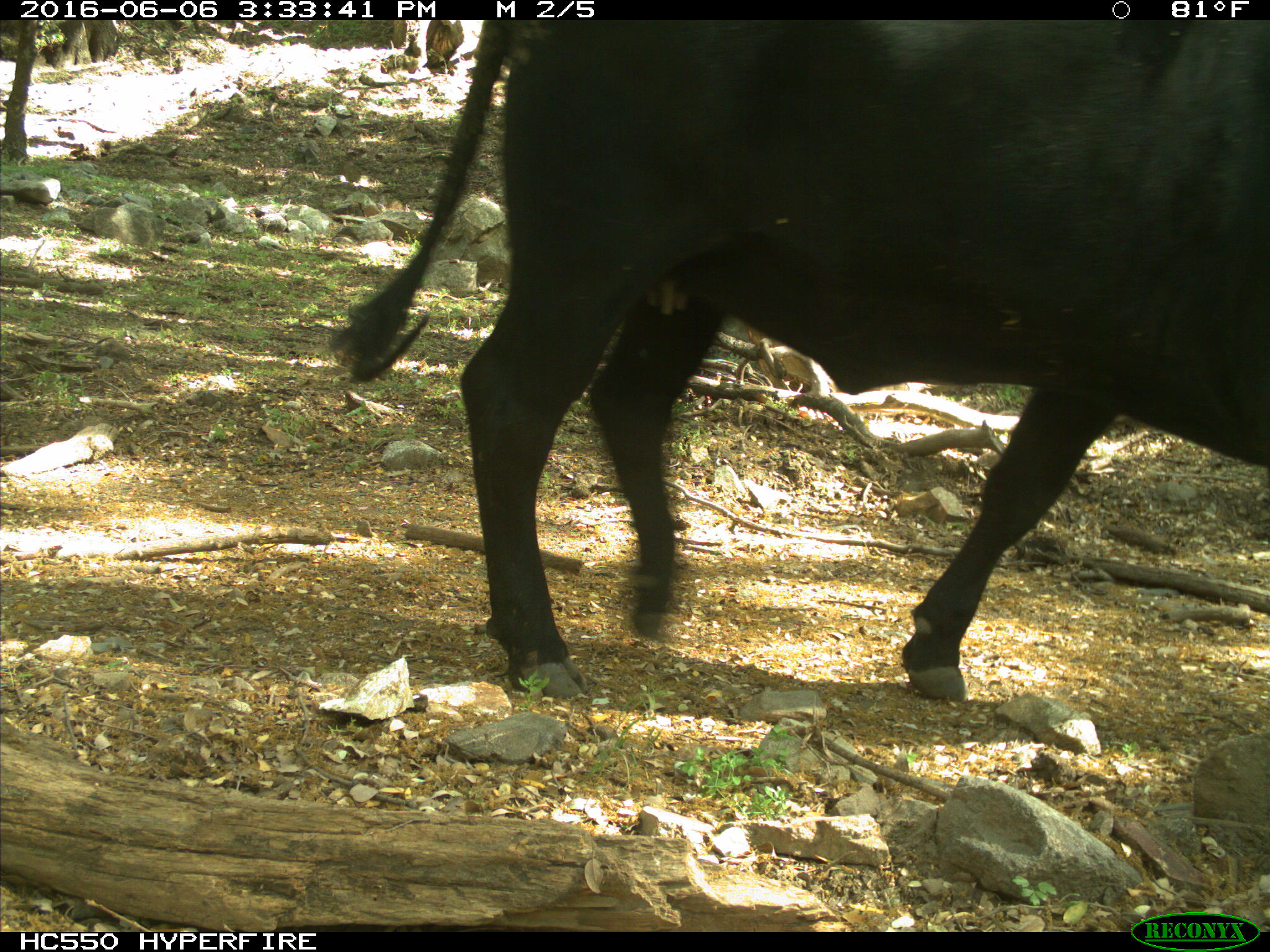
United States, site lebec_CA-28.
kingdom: Animalia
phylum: Chordata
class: Mammalia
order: Artiodactyla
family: Bovidae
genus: Bos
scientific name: Bos taurus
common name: domestic cow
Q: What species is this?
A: Bos taurus (domestic cow).